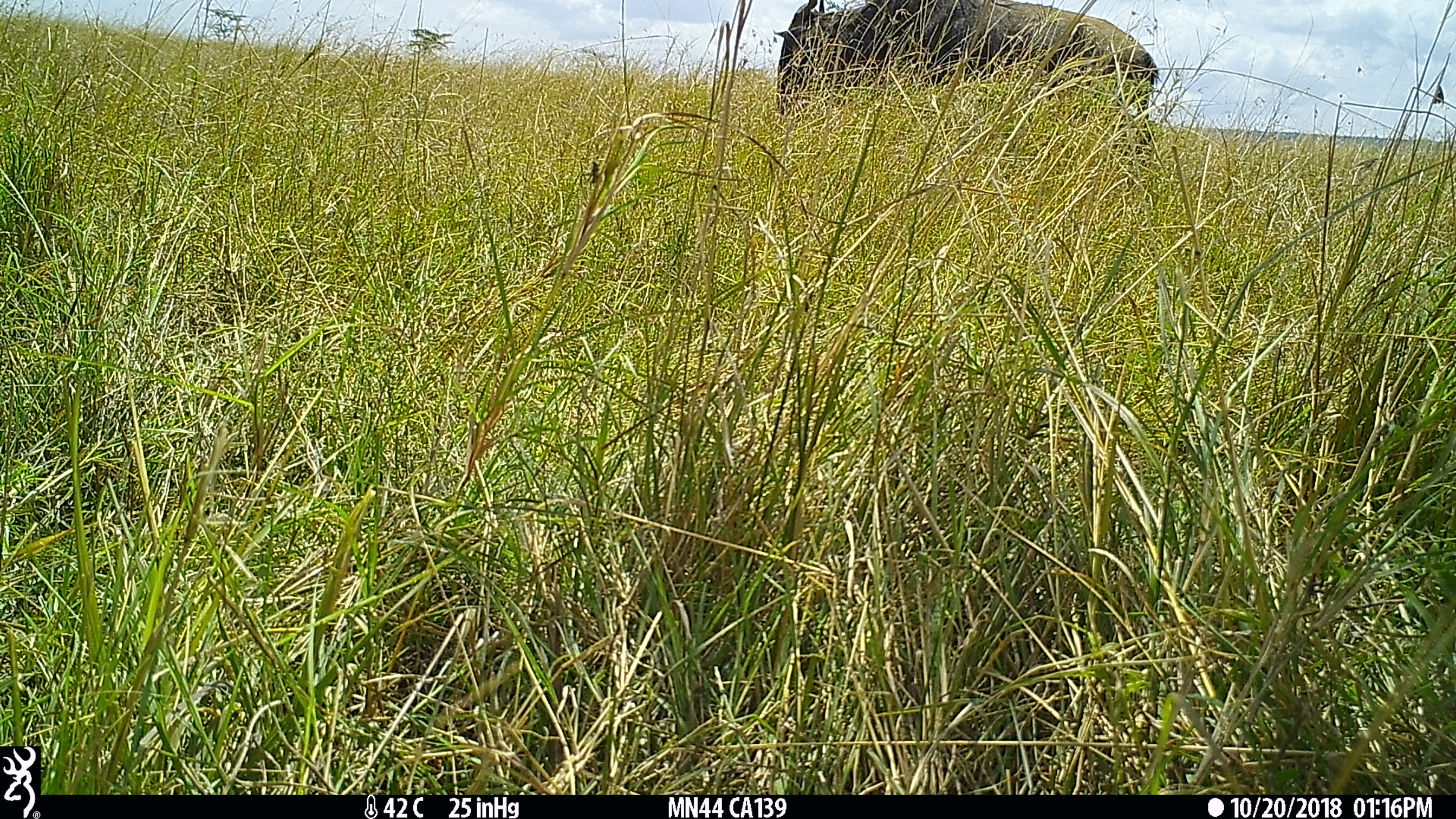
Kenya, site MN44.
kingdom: Animalia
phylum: Chordata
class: Mammalia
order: Artiodactyla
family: Bovidae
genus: Connochaetes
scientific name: Connochaetes taurinus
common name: blue wildebeest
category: wildebeest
Wildebeest (blue wildebeest) (Connochaetes taurinus).